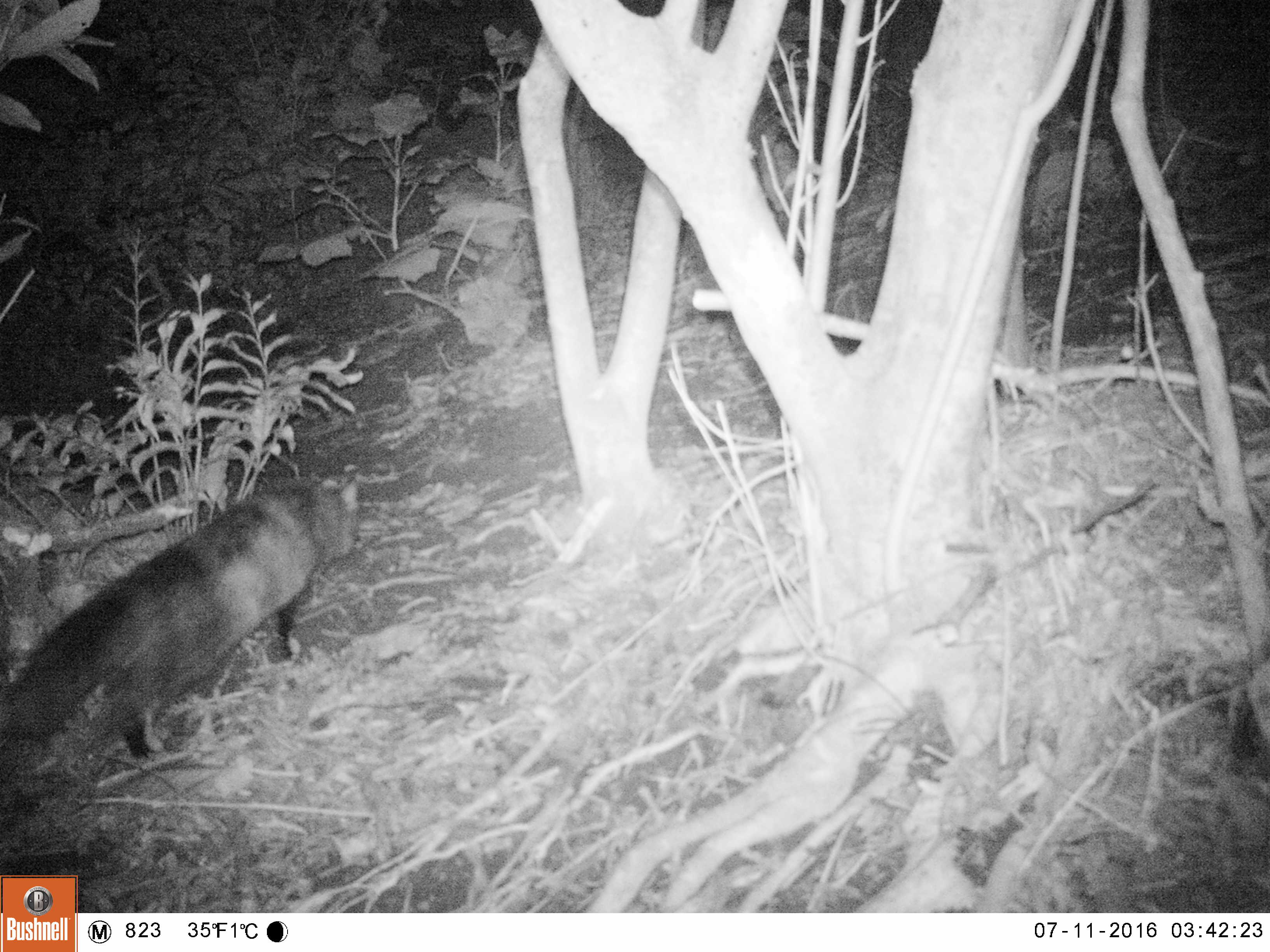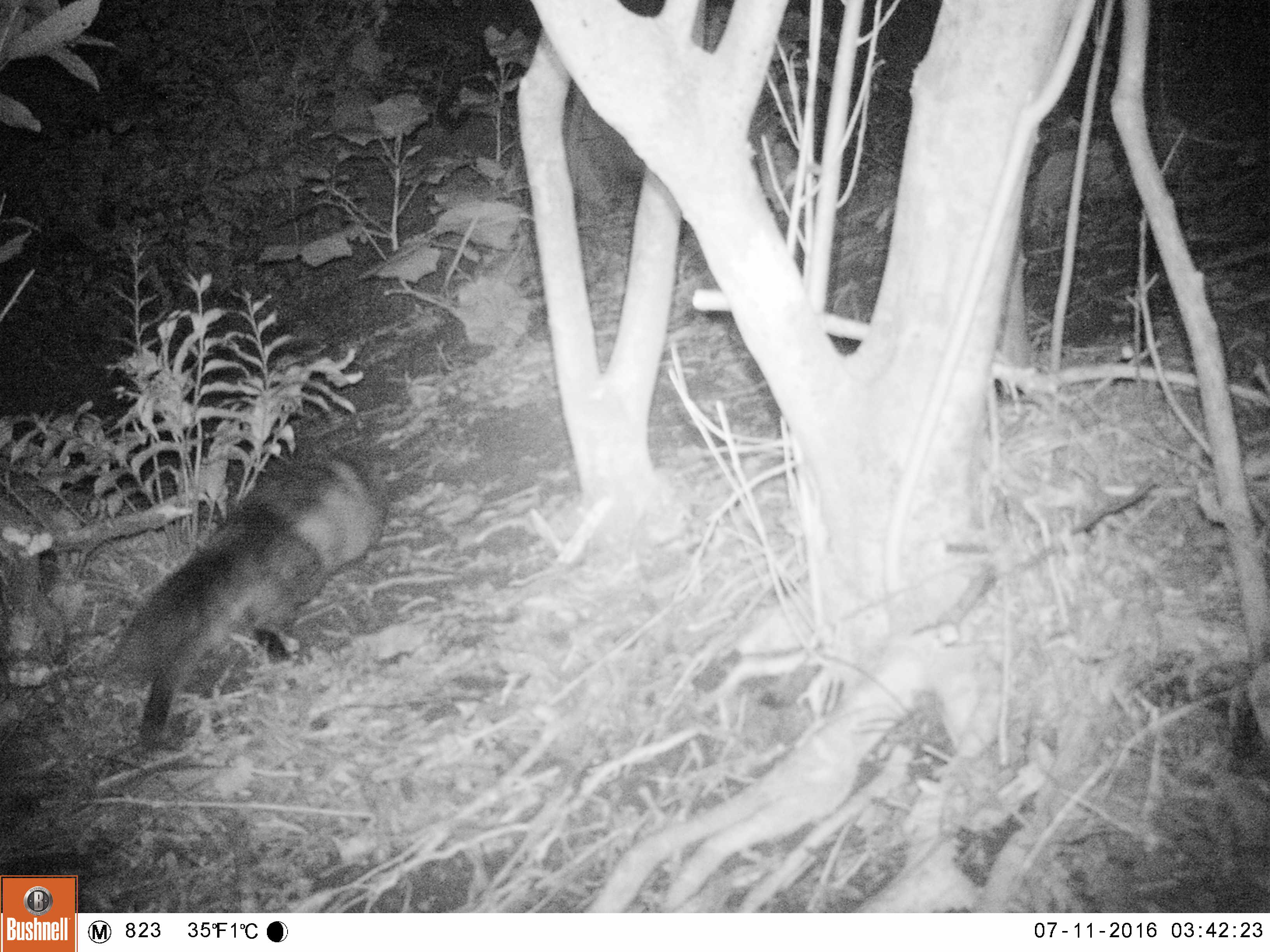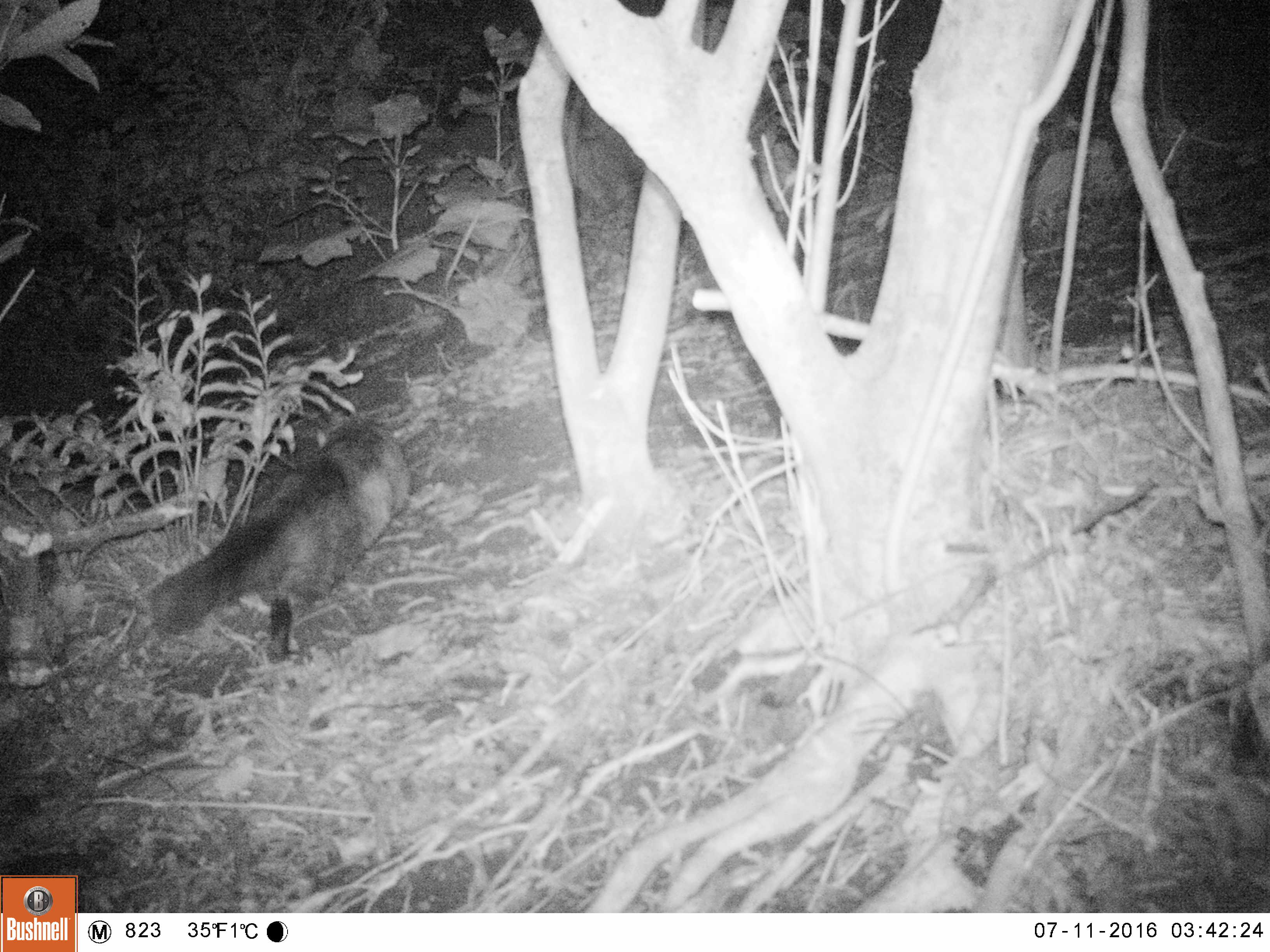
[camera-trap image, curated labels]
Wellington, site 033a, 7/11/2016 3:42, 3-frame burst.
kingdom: Animalia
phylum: Chordata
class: Mammalia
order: Carnivora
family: Felidae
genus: Felis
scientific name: Felis catus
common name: cat